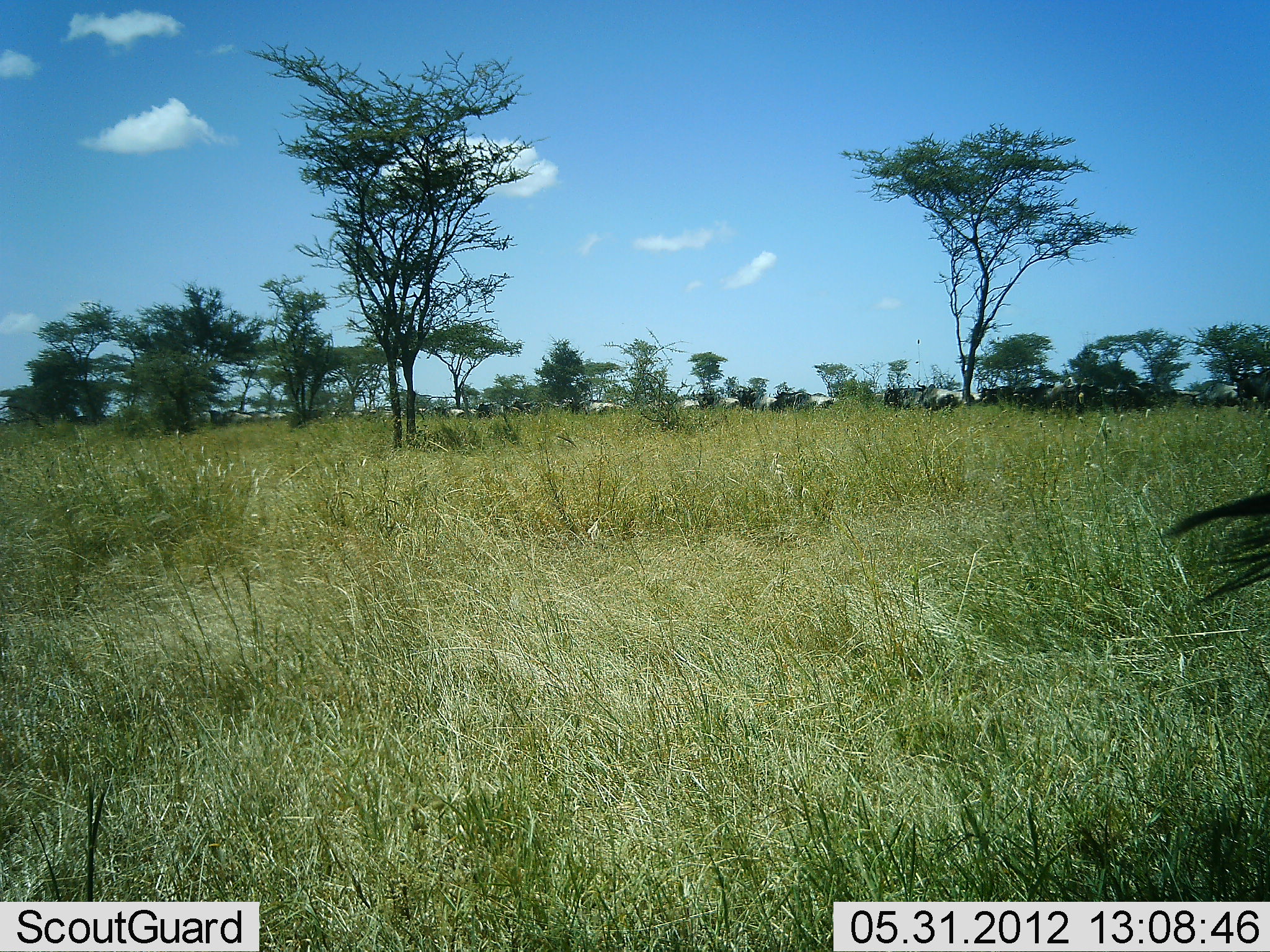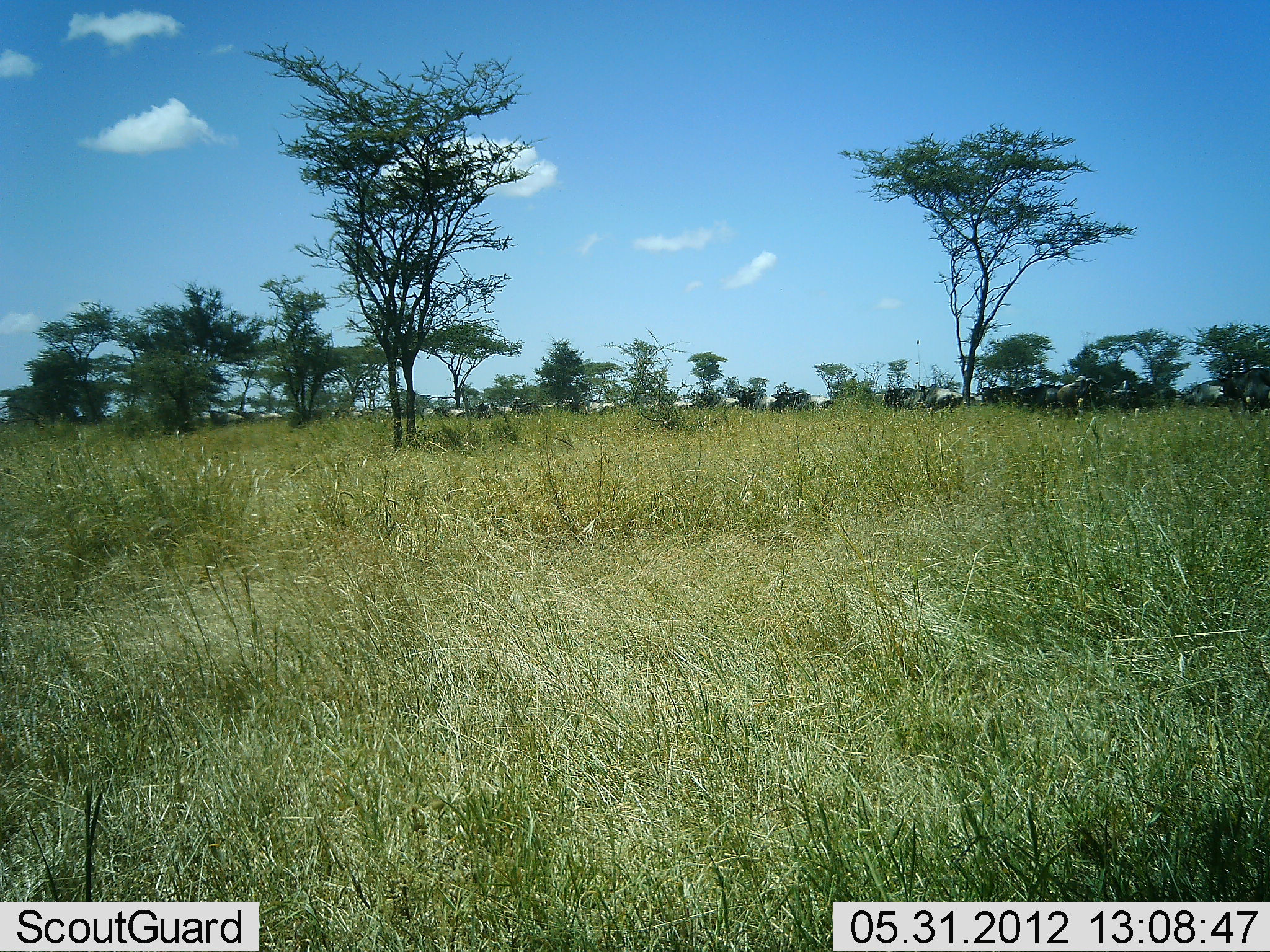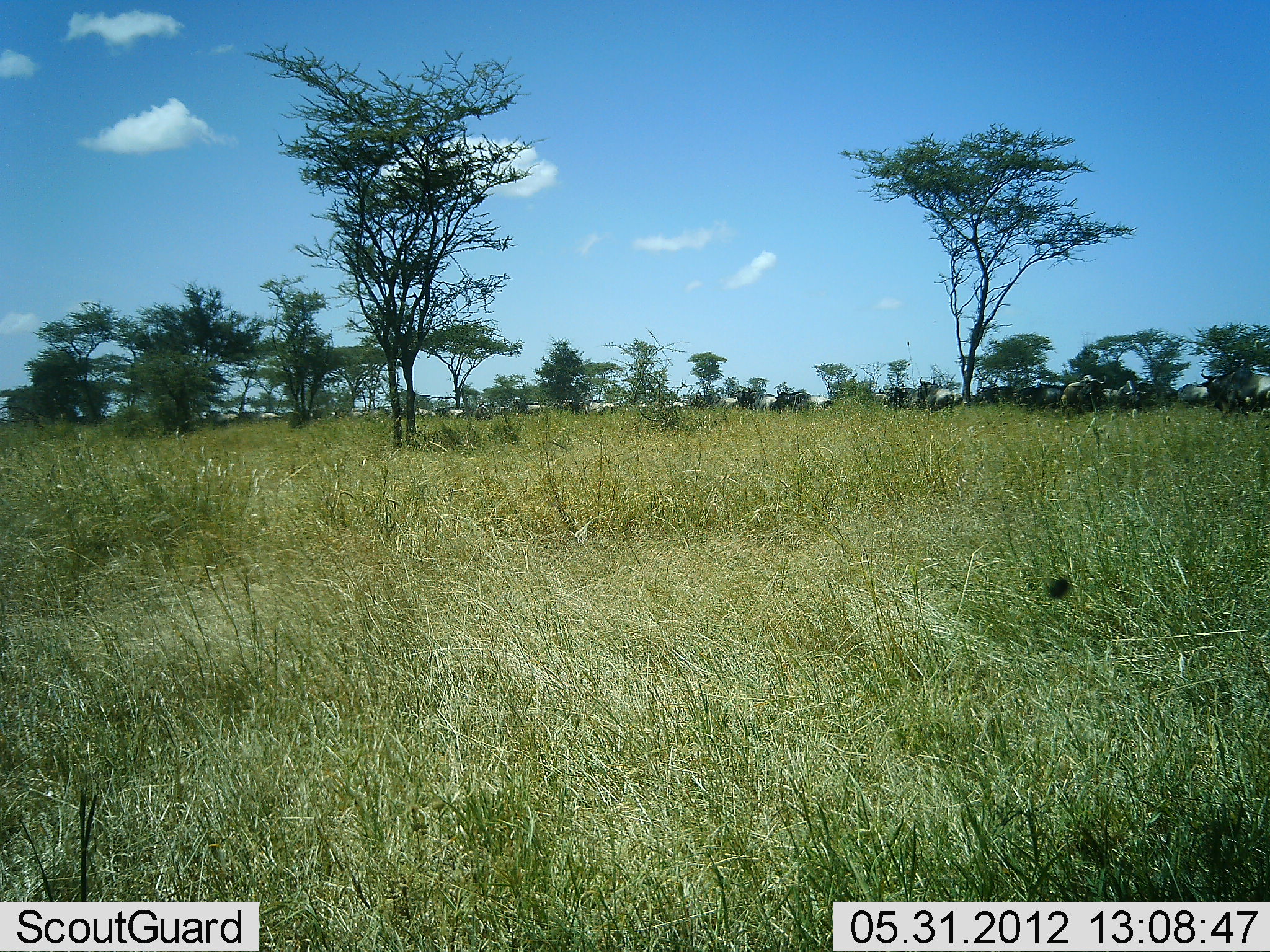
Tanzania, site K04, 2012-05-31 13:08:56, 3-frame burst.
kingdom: Animalia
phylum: Chordata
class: Mammalia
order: Artiodactyla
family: Bovidae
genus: Connochaetes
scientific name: Connochaetes taurinus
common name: blue wildebeest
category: wildebeest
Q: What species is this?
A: Wildebeest (blue wildebeest) (Connochaetes taurinus).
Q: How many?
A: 11-50.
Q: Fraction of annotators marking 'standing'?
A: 11%.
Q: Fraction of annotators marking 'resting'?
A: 0%.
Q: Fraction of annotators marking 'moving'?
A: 89%.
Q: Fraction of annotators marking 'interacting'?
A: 0%.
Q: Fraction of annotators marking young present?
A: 0%.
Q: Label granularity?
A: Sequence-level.